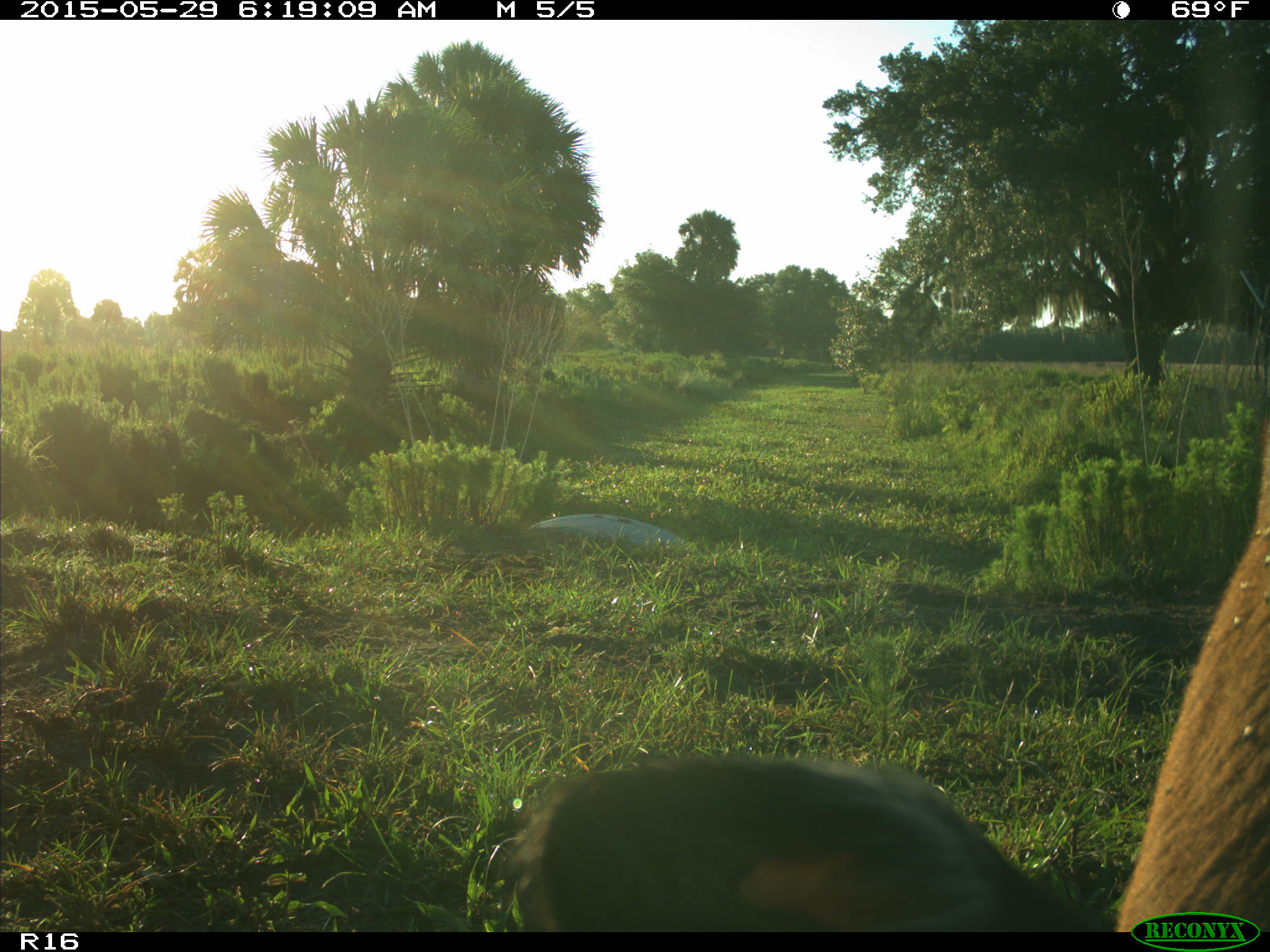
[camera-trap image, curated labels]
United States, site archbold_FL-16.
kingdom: Animalia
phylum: Chordata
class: Mammalia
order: Artiodactyla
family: Bovidae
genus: Bos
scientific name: Bos taurus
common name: domestic cow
Bos taurus (domestic cow).